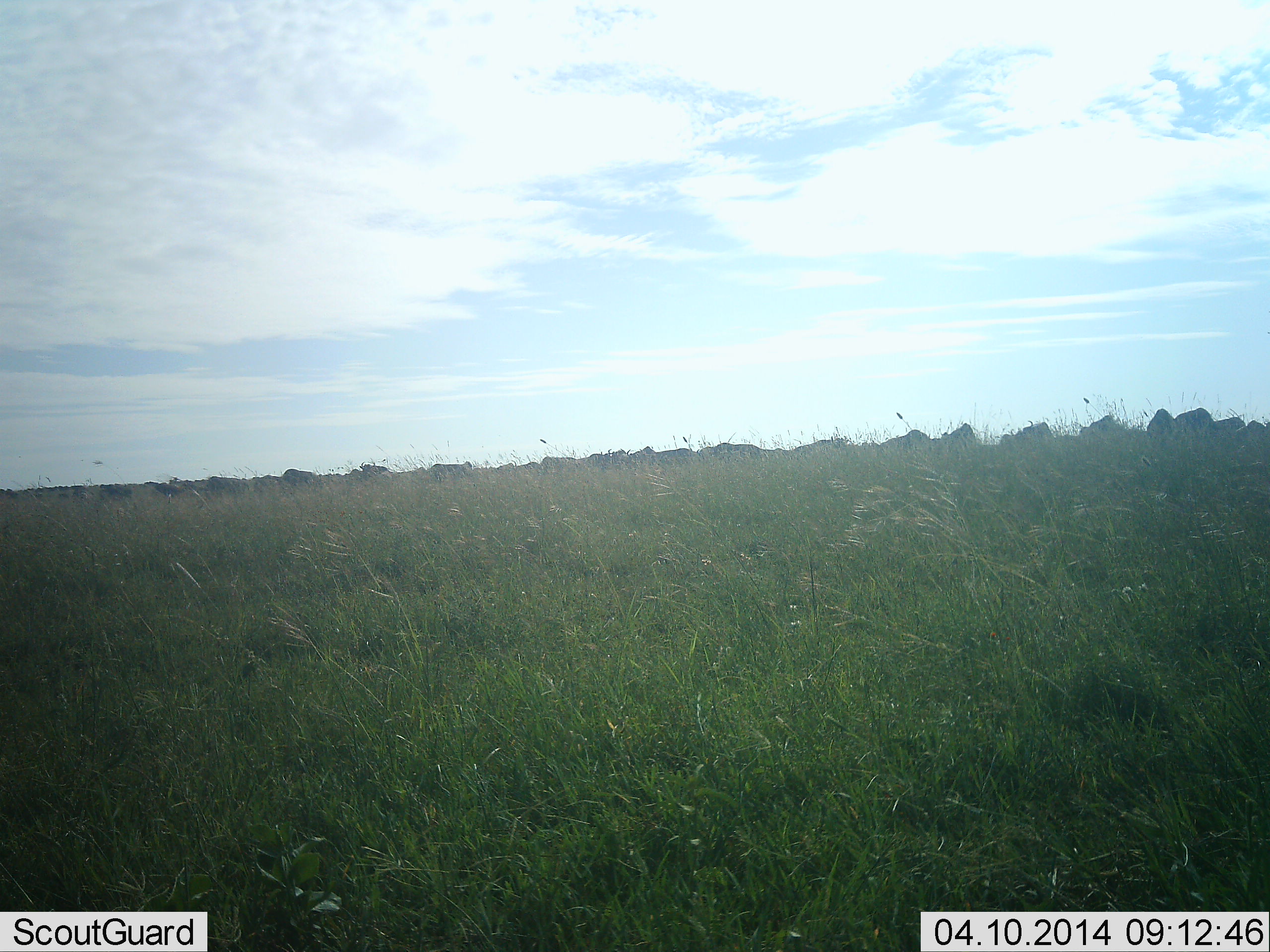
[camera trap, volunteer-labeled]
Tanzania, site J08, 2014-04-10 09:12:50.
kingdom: Animalia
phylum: Chordata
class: Mammalia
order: Artiodactyla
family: Bovidae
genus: Connochaetes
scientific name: Connochaetes taurinus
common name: blue wildebeest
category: wildebeest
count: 11-50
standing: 20%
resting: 0%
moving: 50%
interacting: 0%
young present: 0%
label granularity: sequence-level